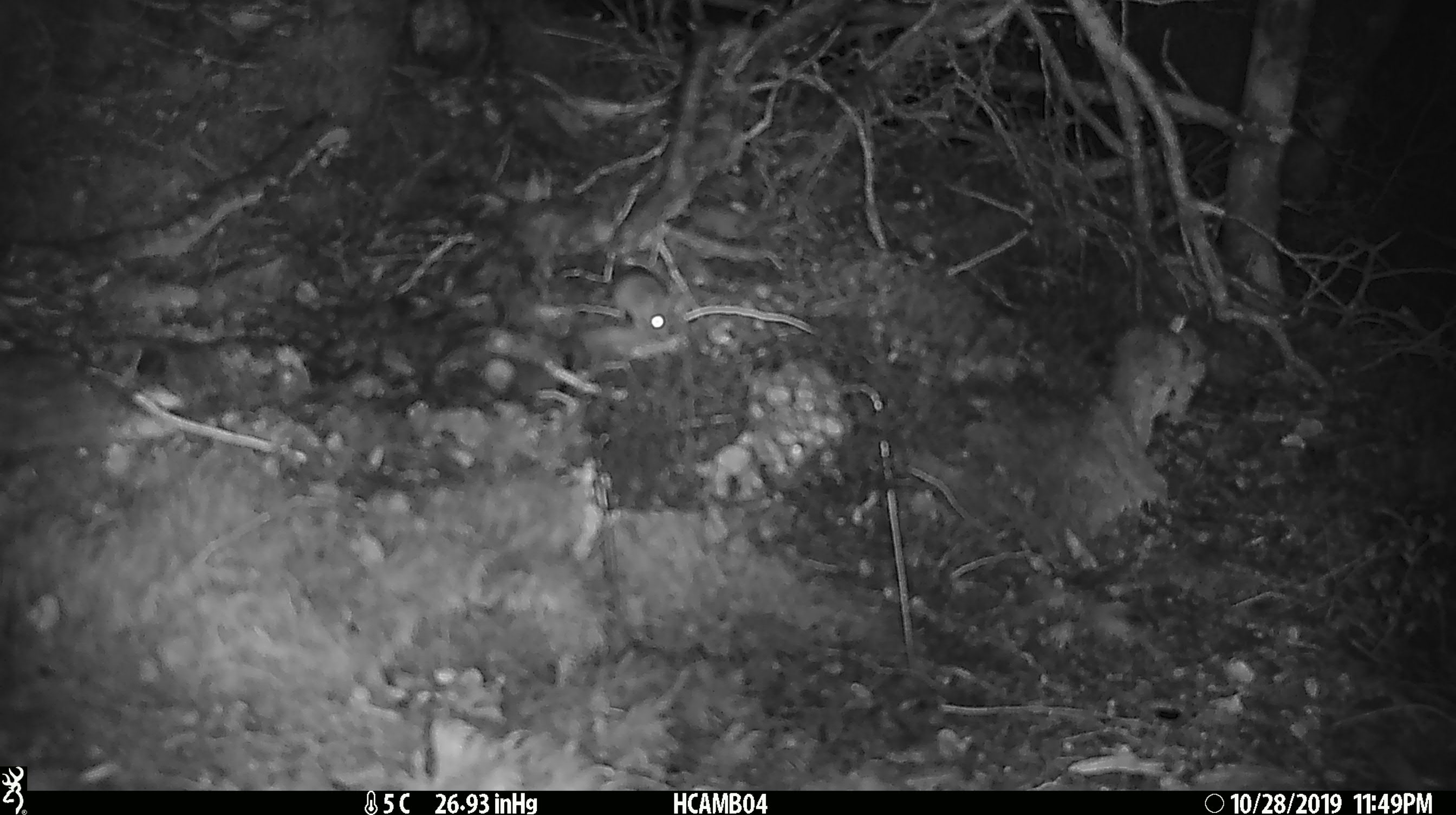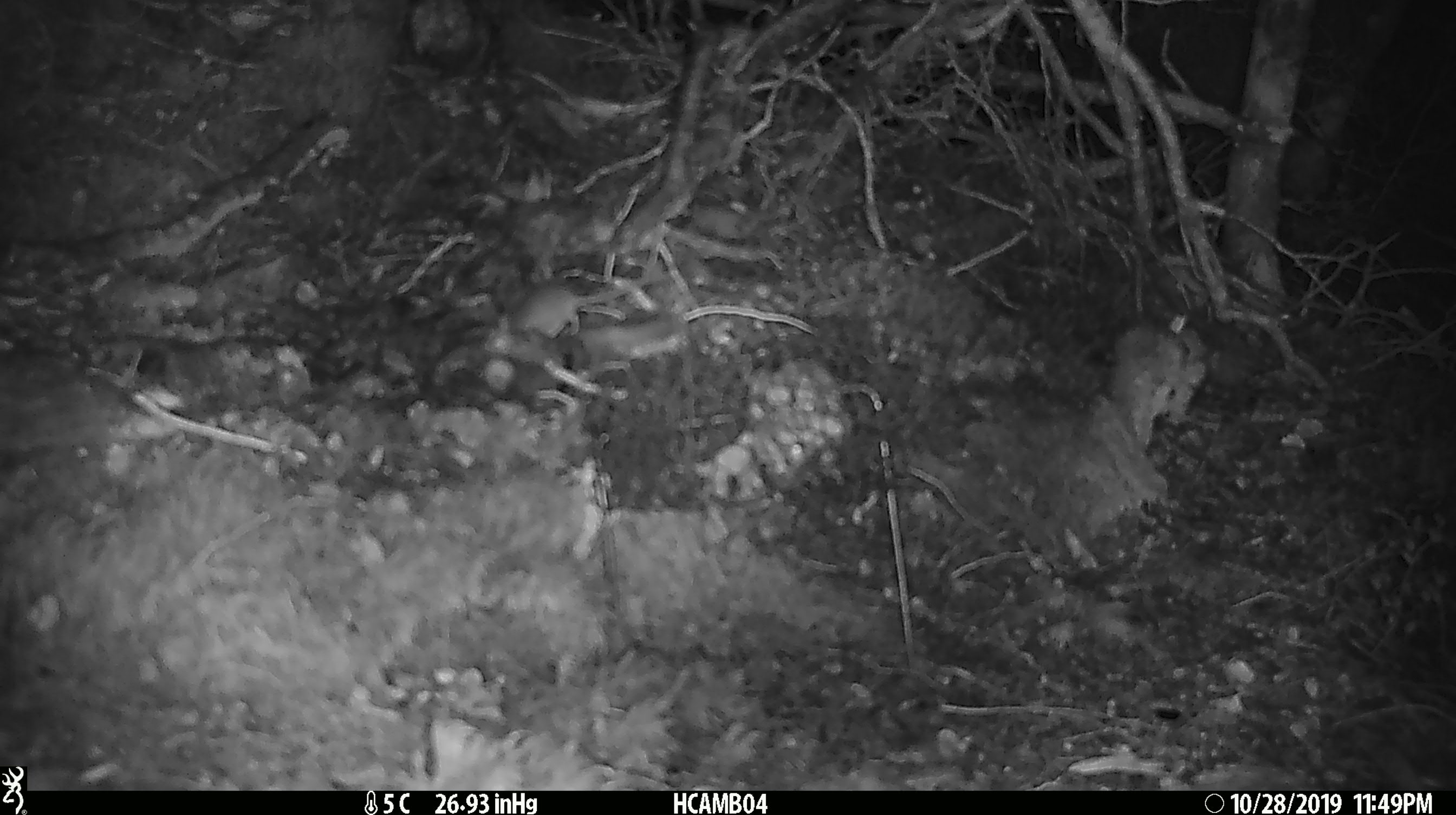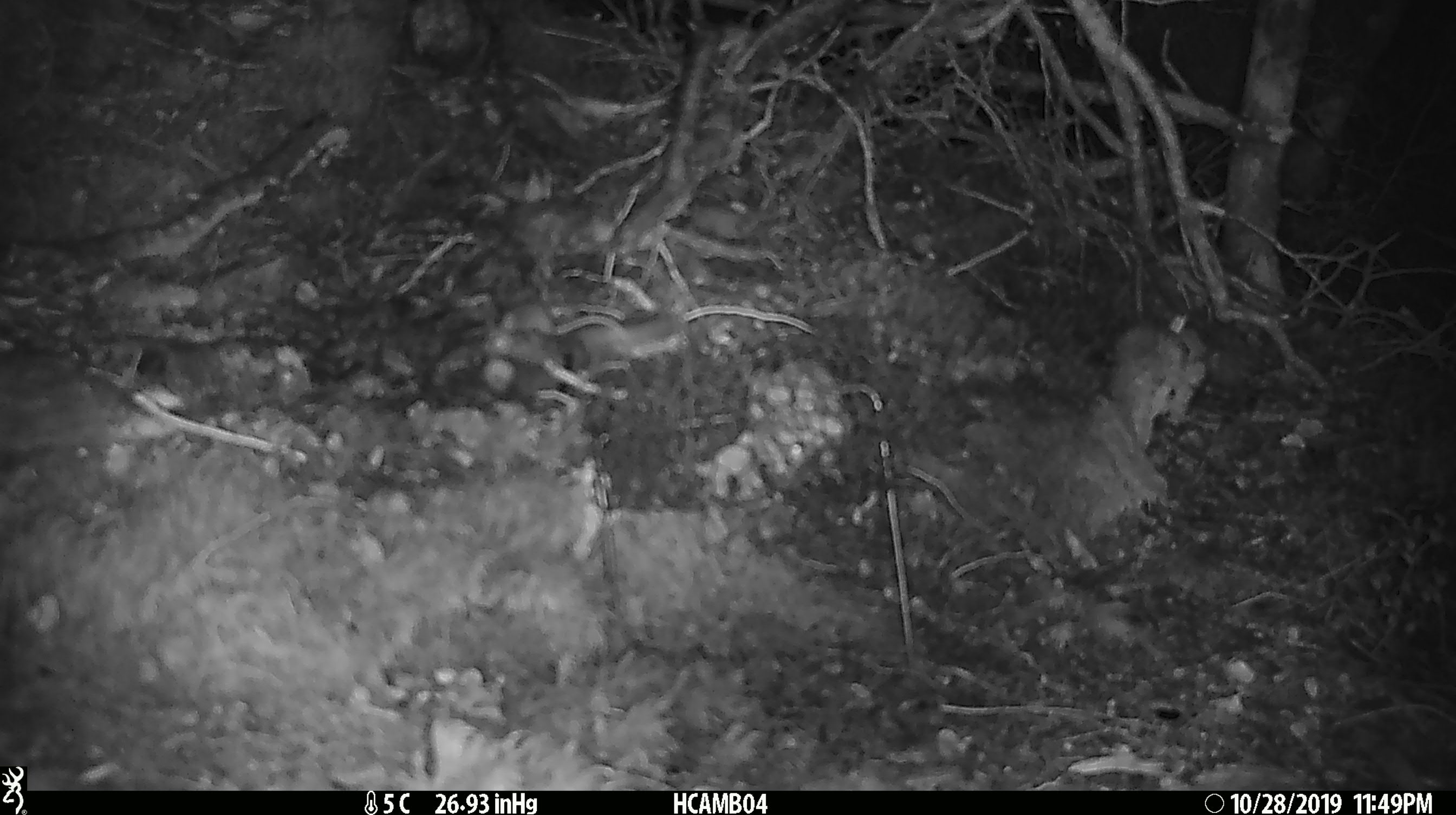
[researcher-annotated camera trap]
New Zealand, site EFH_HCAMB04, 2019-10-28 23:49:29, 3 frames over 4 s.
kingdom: Animalia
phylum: Chordata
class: Mammalia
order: Rodentia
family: Muridae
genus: Mus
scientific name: Mus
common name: mouse